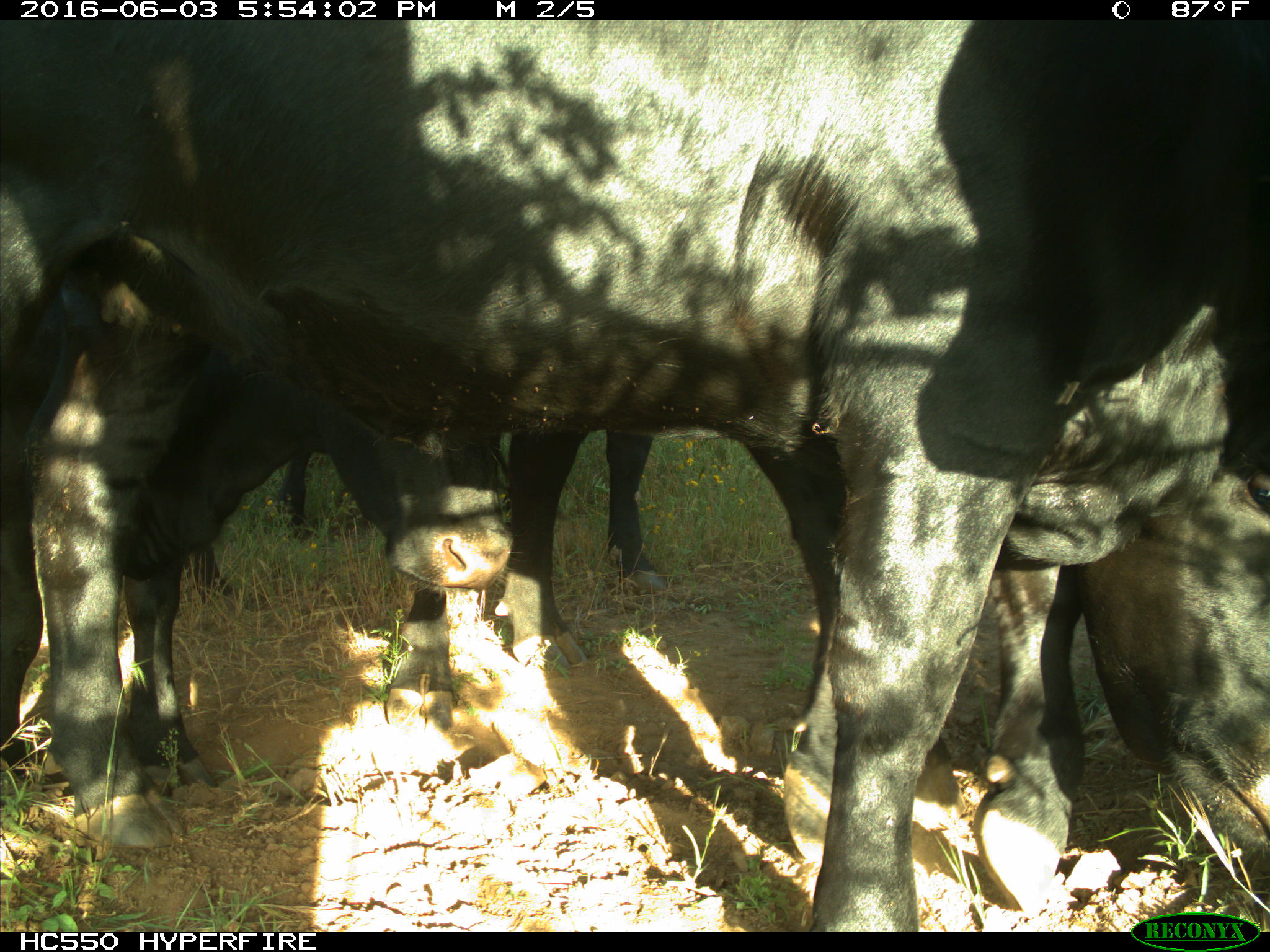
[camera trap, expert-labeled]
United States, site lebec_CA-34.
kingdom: Animalia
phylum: Chordata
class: Mammalia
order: Artiodactyla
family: Bovidae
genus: Bos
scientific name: Bos taurus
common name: domestic cow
Bos taurus (domestic cow).